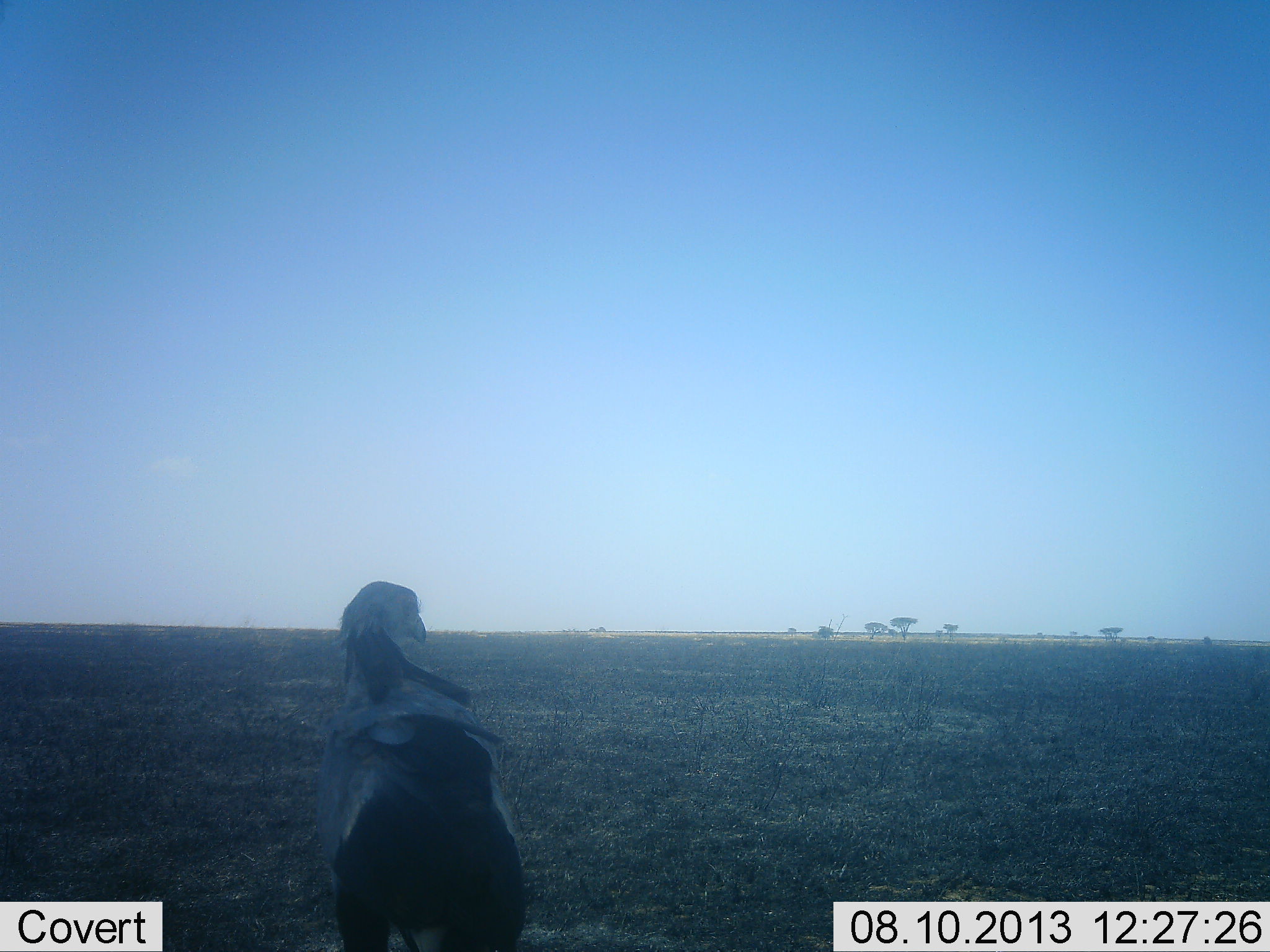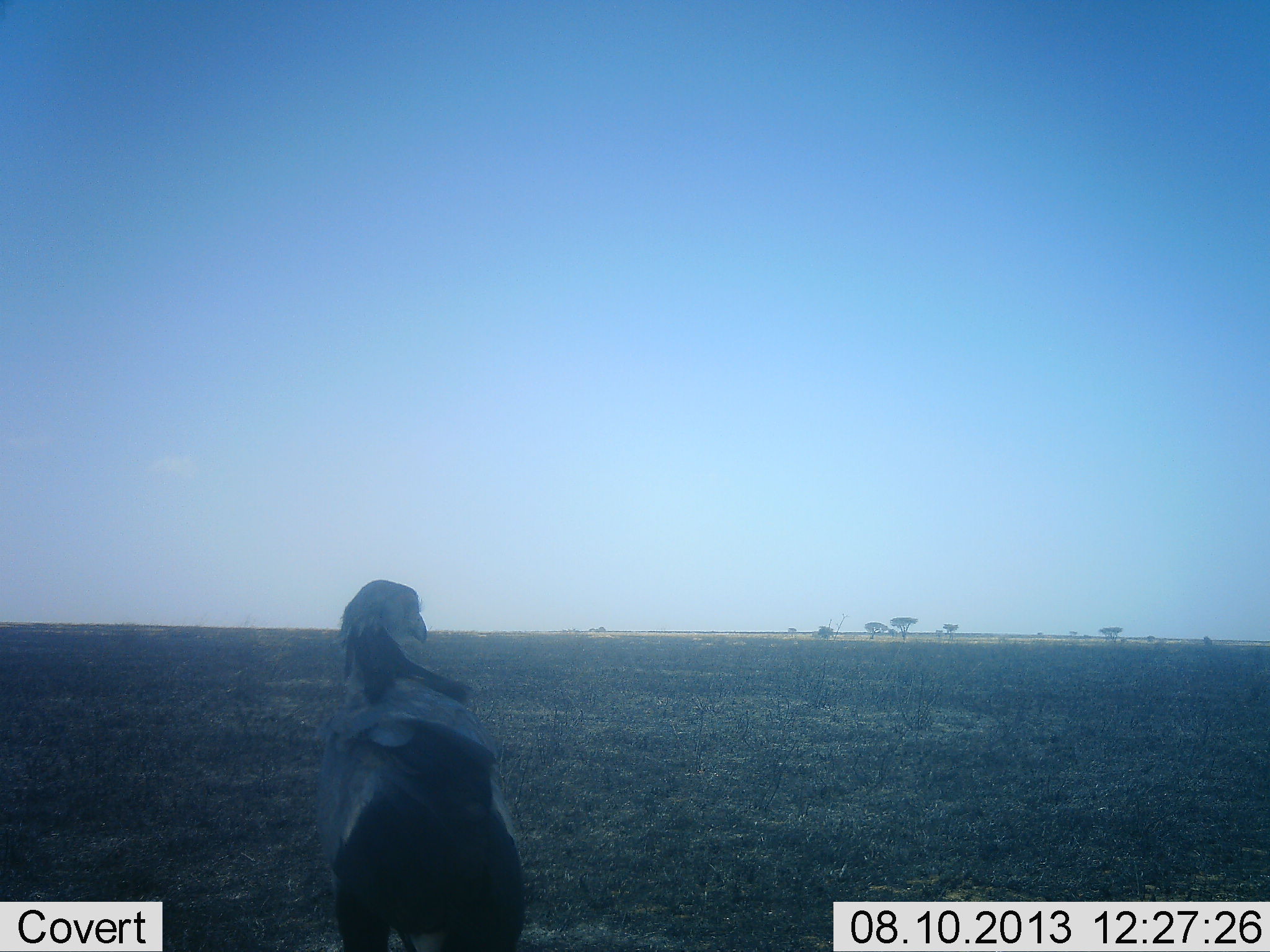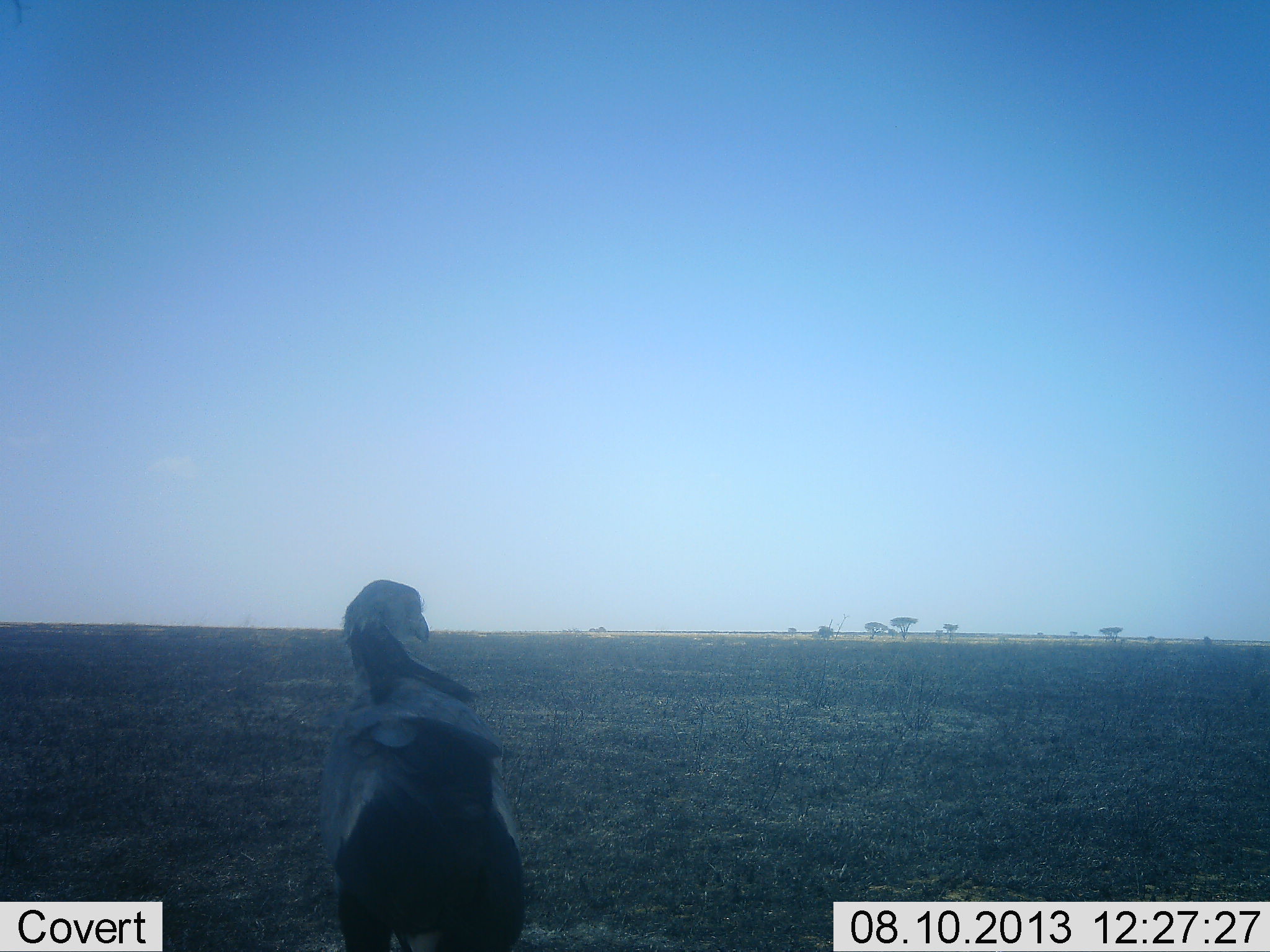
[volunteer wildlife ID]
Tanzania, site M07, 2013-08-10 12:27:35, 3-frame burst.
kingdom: Animalia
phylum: Chordata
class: Aves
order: Accipitriformes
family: Sagittariidae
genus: Sagittarius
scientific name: Sagittarius serpentarius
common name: secretary bird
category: secretarybird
Secretarybird (secretary bird) (Sagittarius serpentarius), count 1. Behavior (volunteer vote fractions): standing 92%, resting 8%, moving 0%, interacting 0%. Young present (vote fraction): 0%. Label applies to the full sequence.